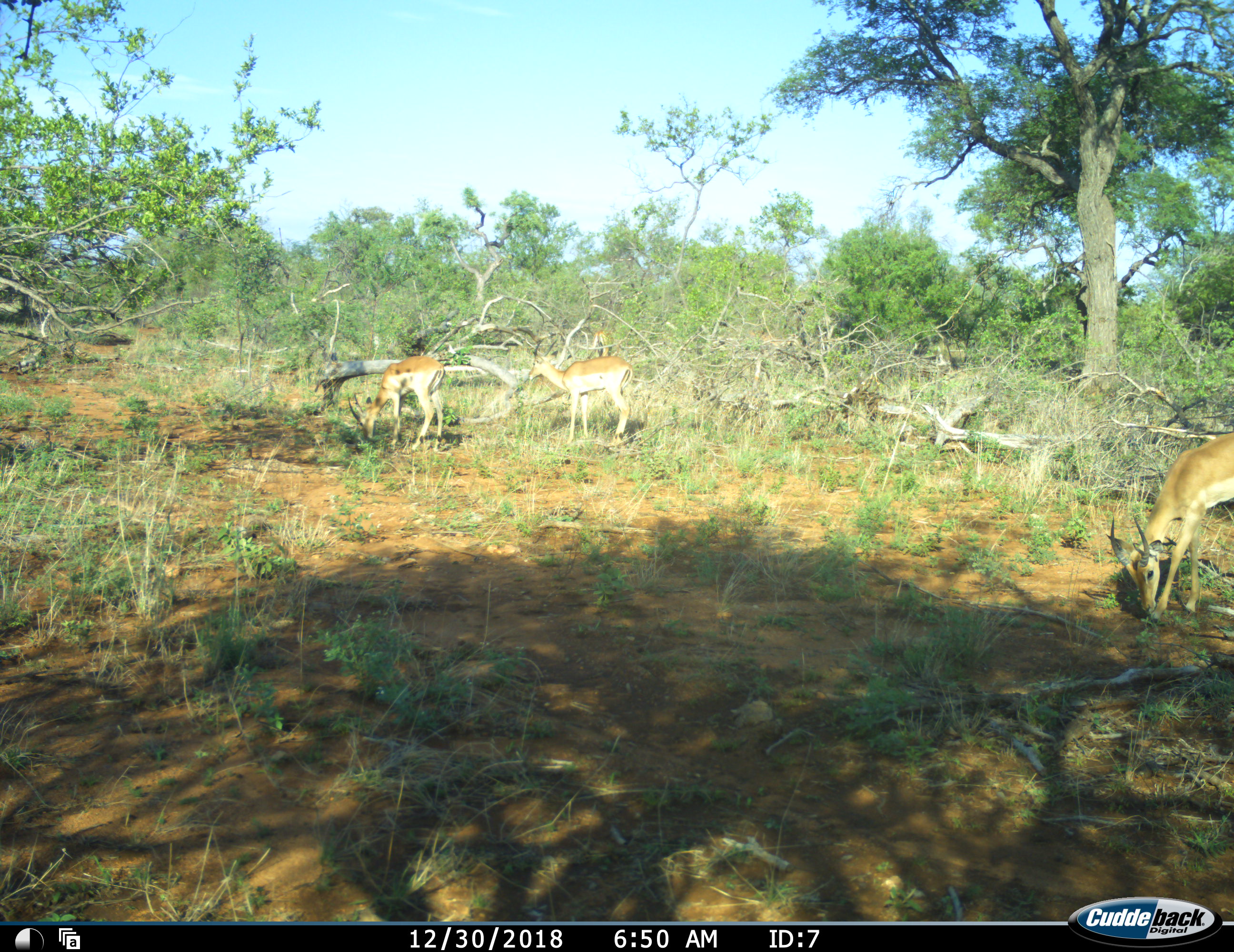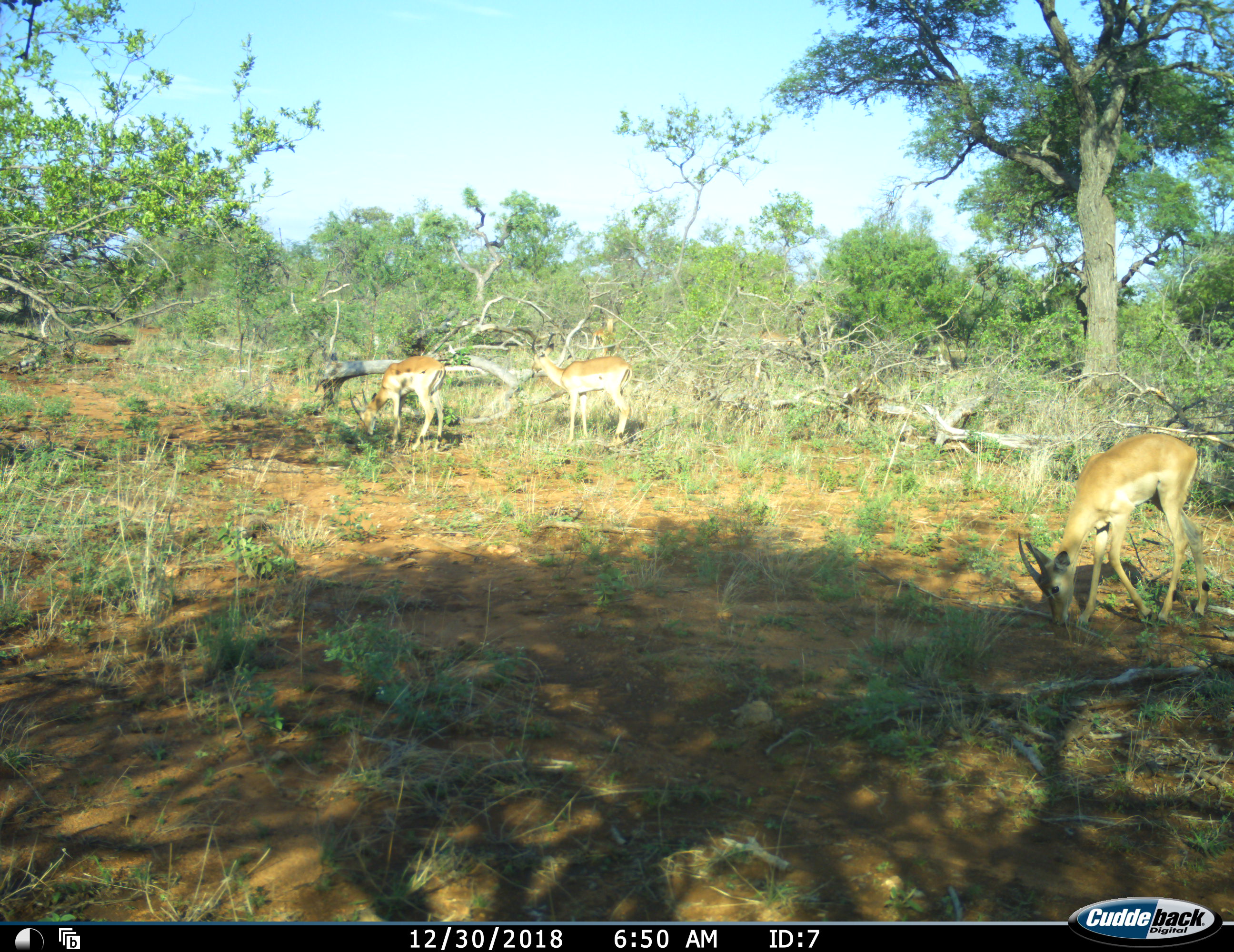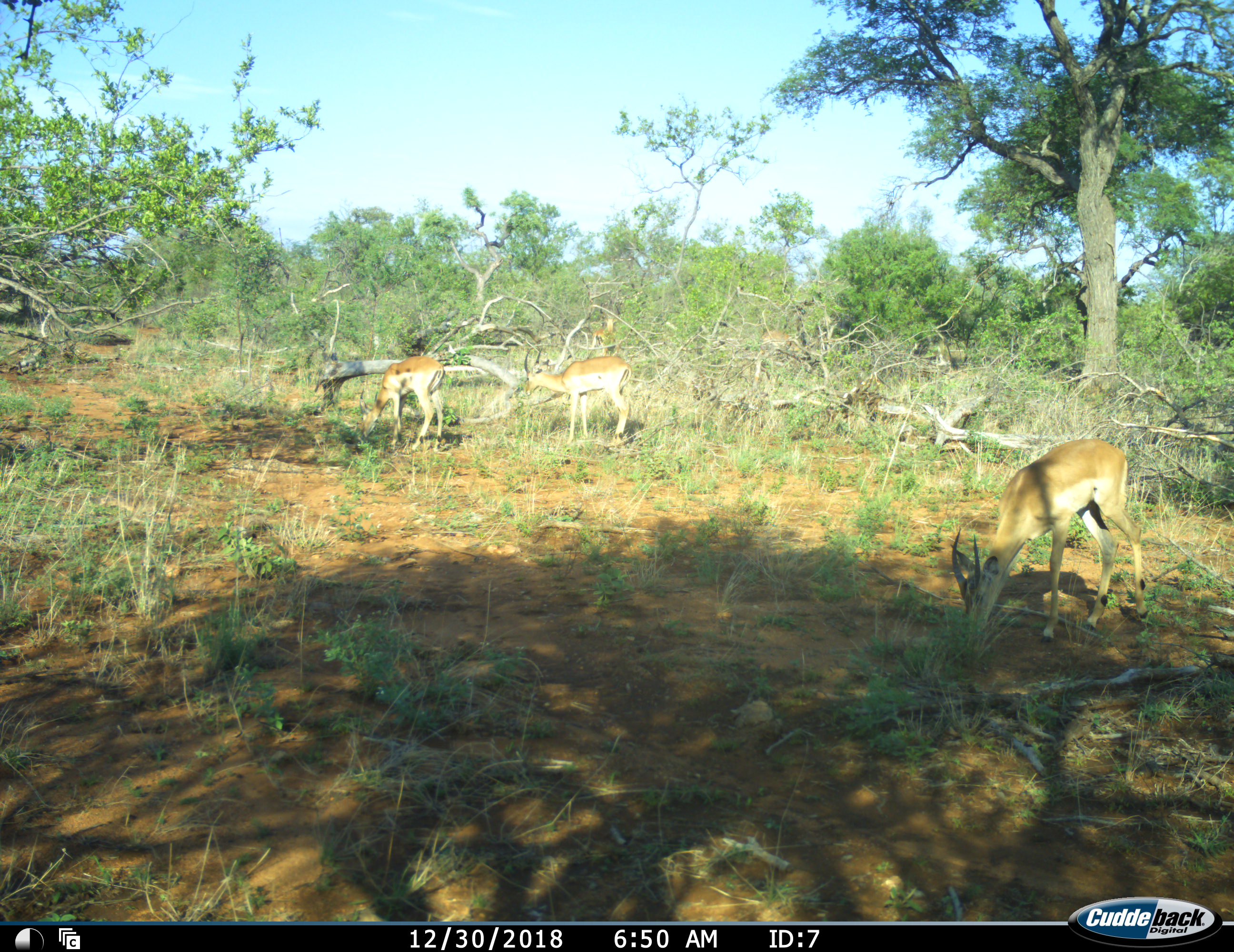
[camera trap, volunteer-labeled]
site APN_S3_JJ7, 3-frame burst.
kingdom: Animalia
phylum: Chordata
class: Mammalia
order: Artiodactyla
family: Bovidae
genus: Aepyceros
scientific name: Aepyceros melampus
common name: impala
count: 3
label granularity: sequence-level